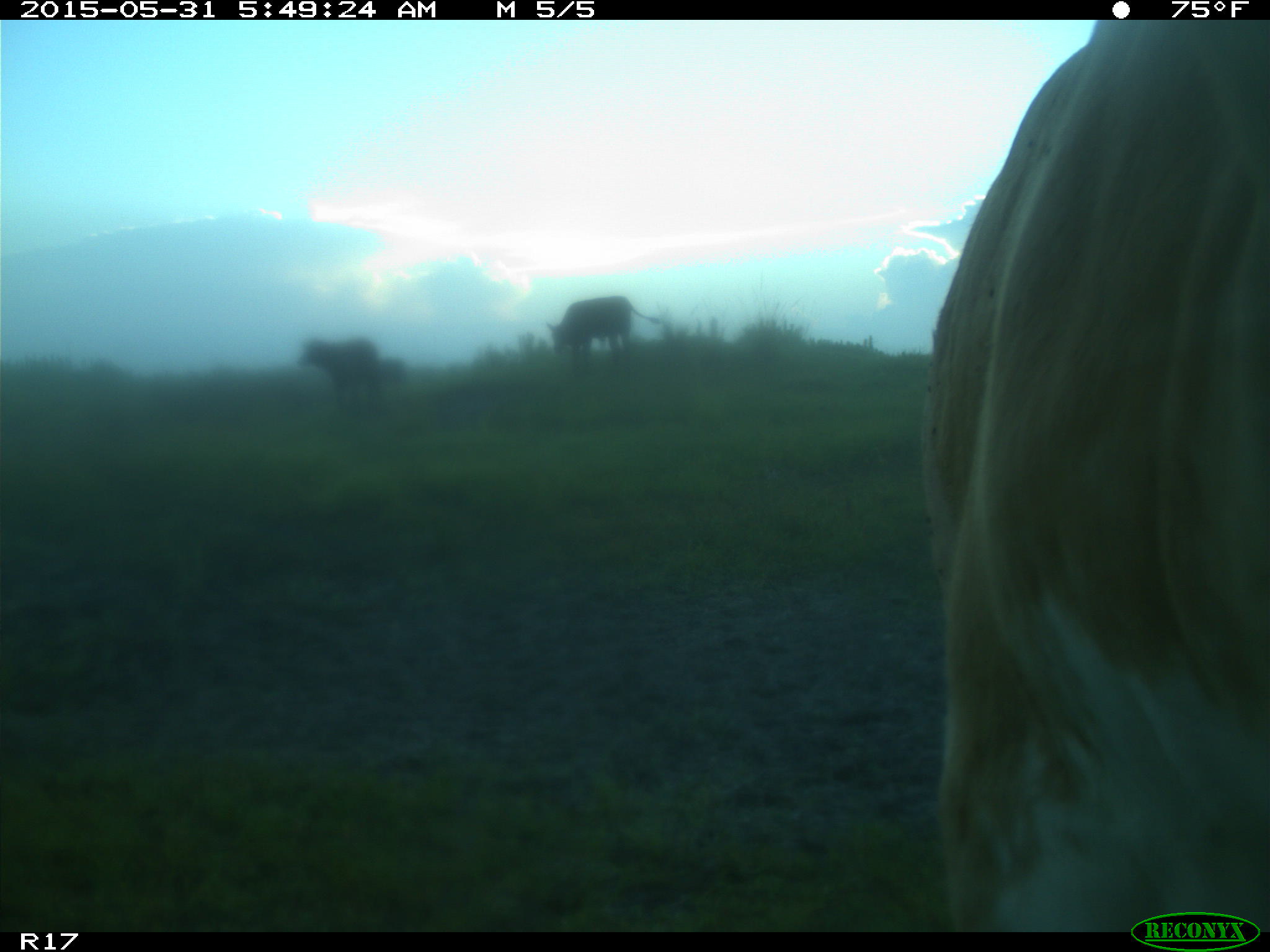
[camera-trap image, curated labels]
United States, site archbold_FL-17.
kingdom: Animalia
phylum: Chordata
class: Mammalia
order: Artiodactyla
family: Bovidae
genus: Bos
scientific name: Bos taurus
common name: domestic cow